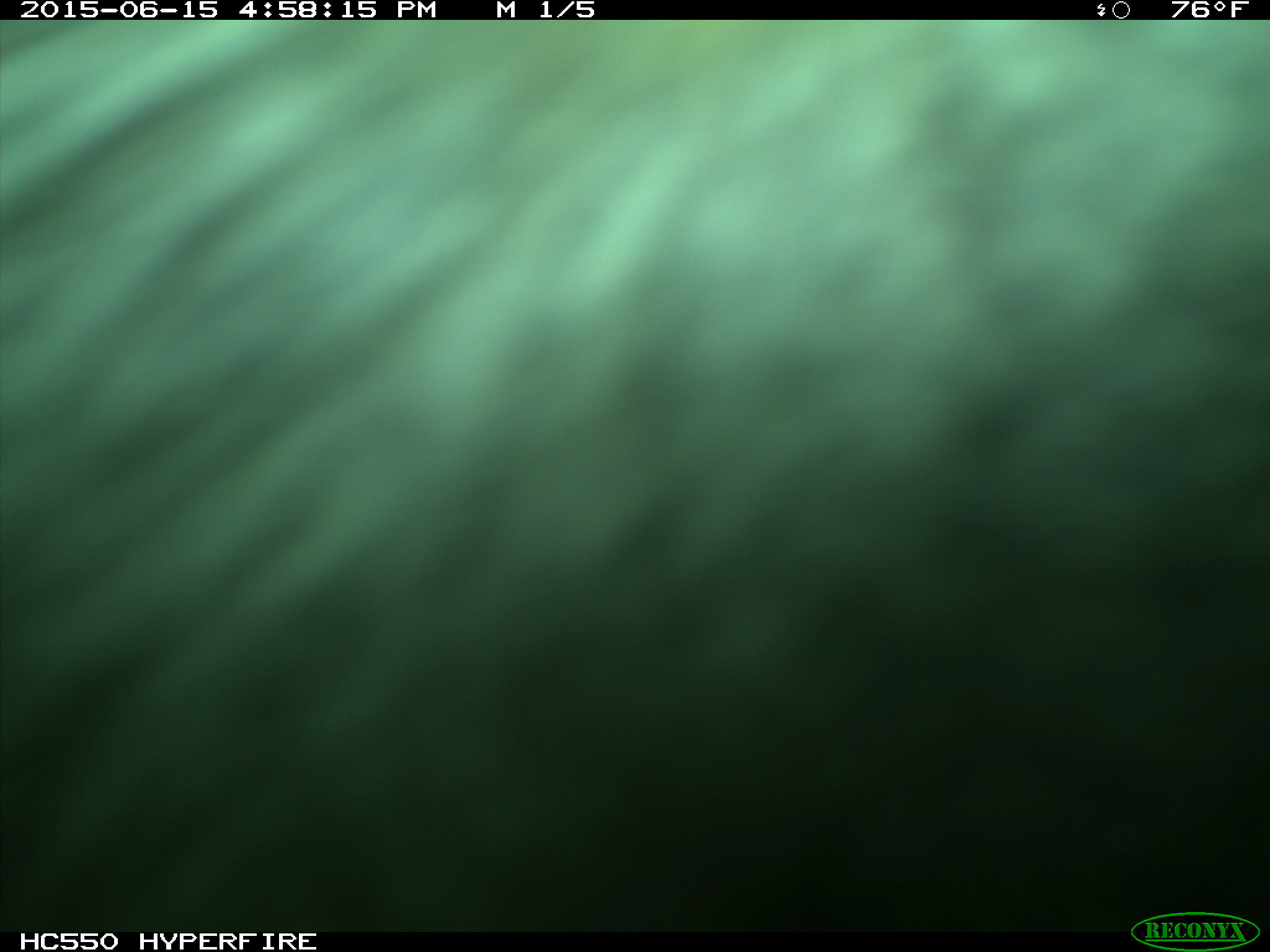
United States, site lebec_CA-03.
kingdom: Animalia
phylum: Chordata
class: Mammalia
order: Artiodactyla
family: Bovidae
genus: Bos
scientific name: Bos taurus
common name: domestic cow